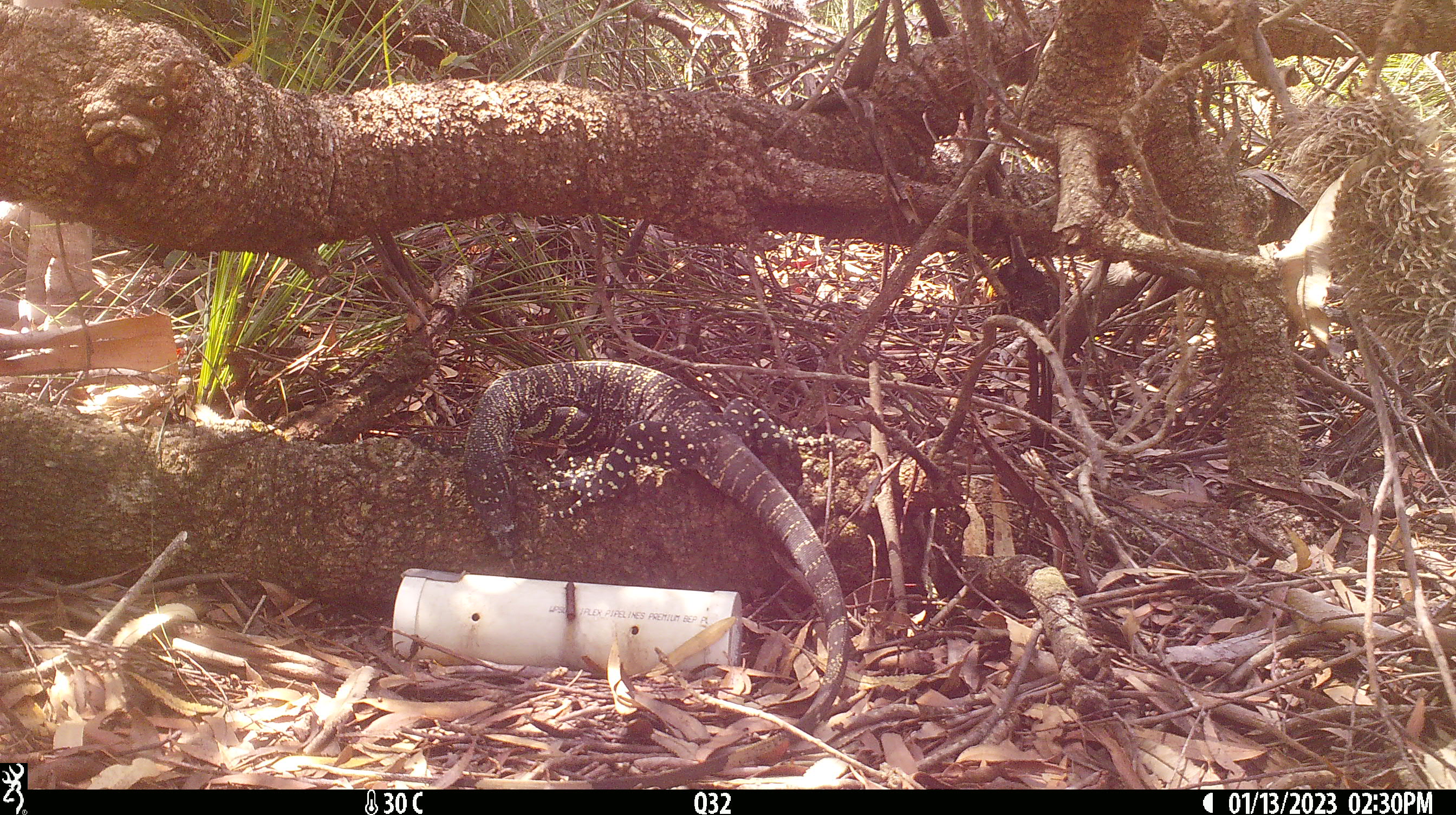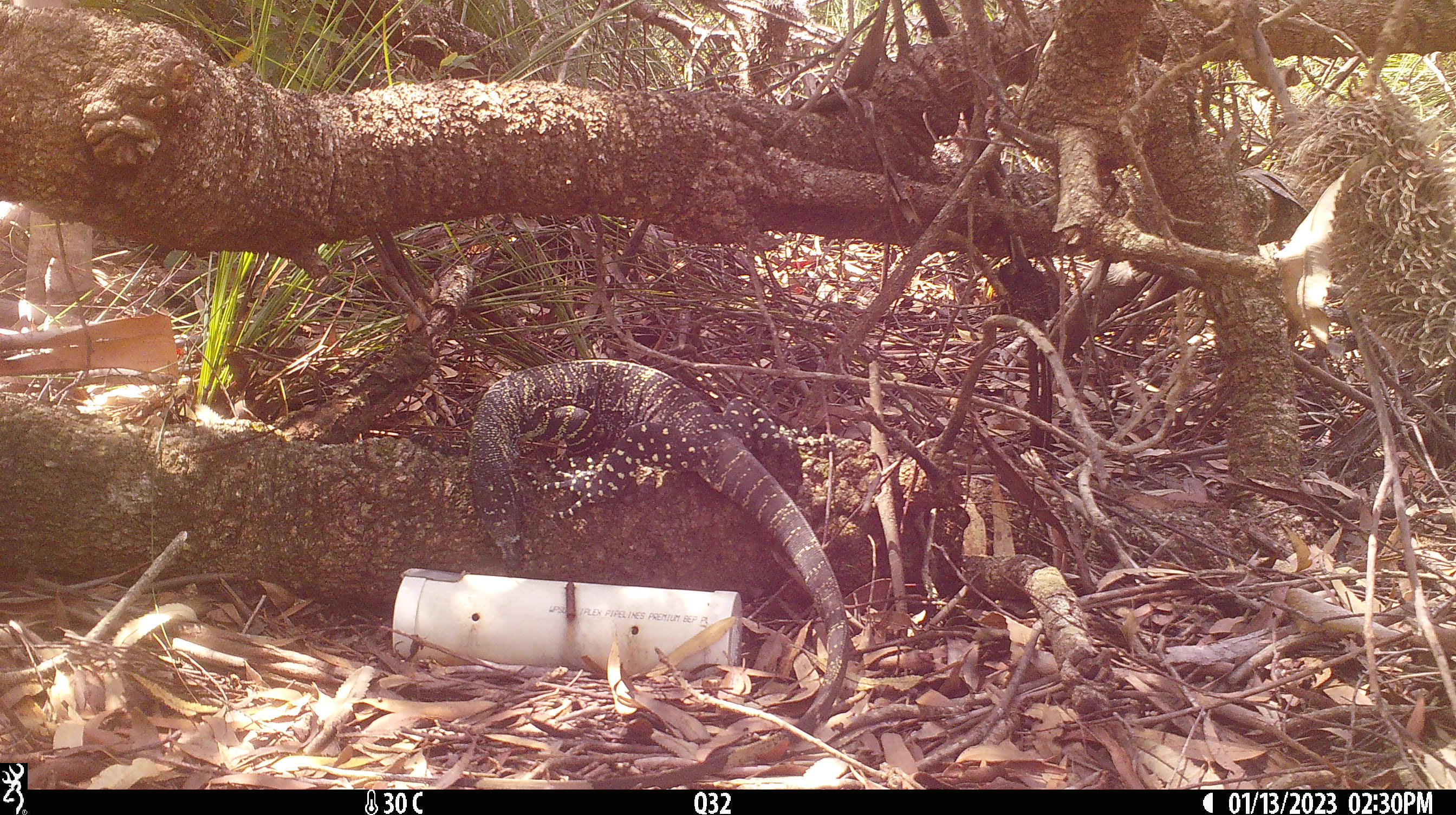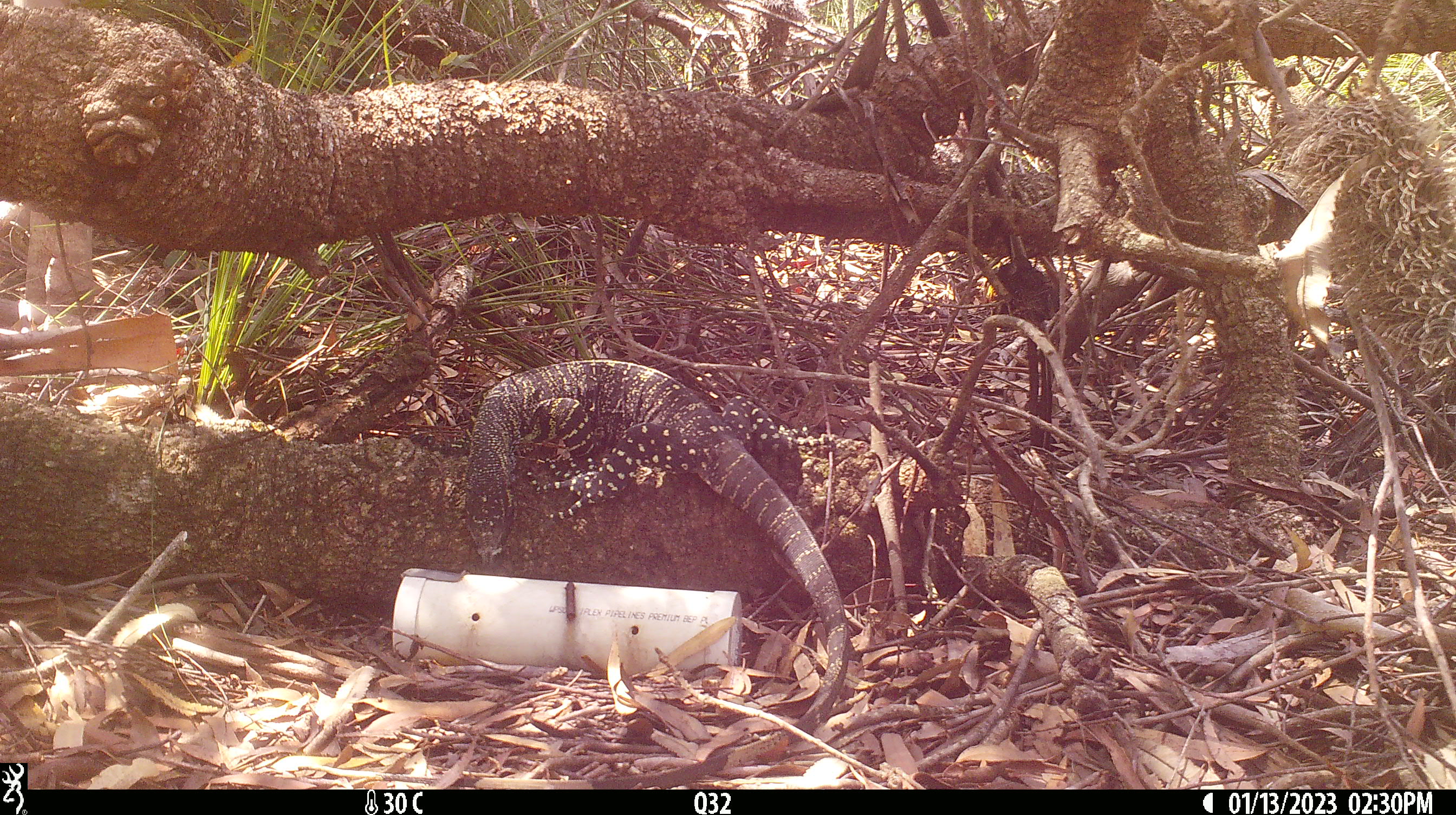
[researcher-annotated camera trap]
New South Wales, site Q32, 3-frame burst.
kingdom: Animalia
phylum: Chordata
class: Reptilia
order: Squamata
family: Varanidae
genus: Varanus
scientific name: Varanus varius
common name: lace monitor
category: goanna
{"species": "goanna (lace monitor) (Varanus varius)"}